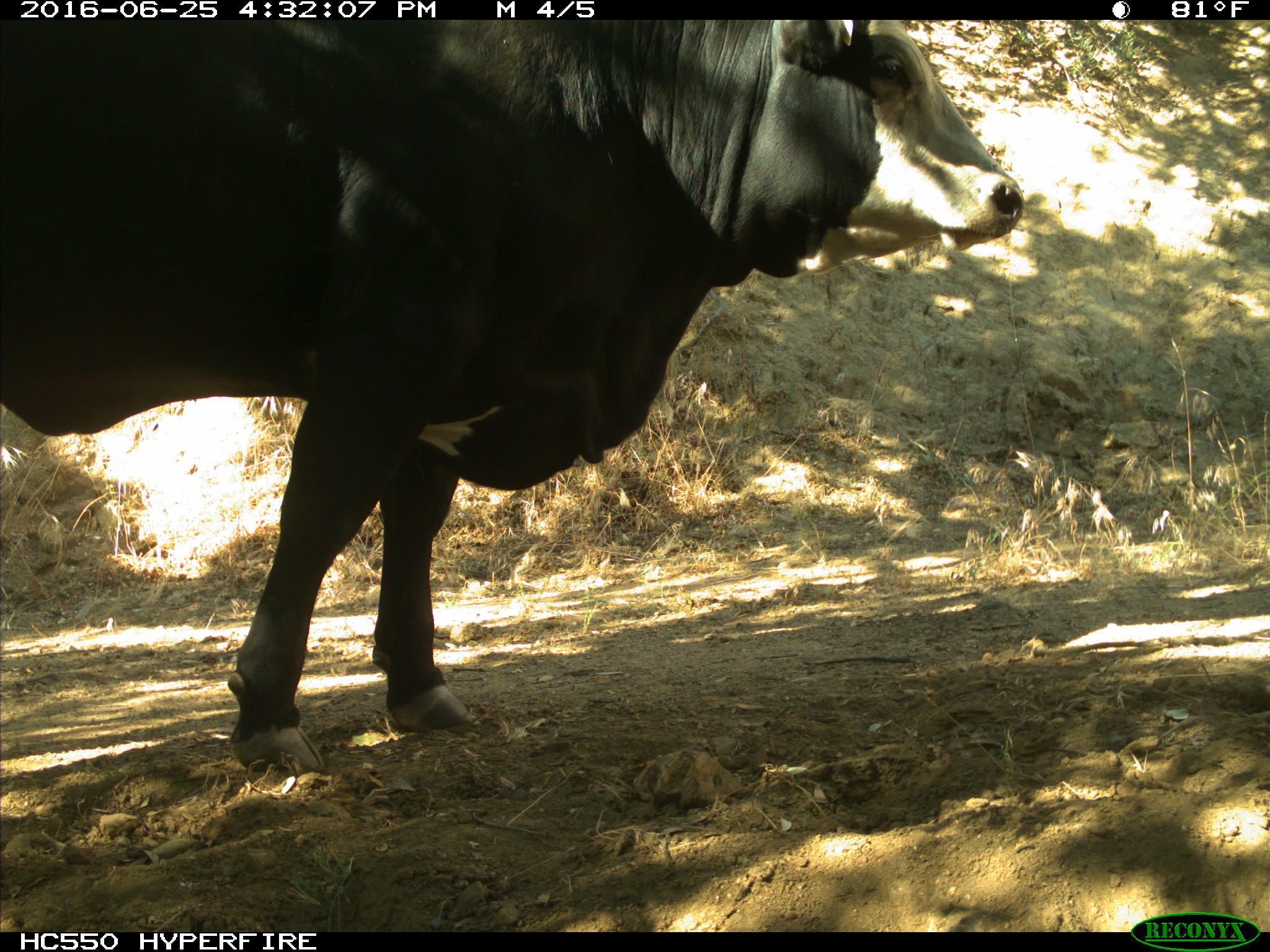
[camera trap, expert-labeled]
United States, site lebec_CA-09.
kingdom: Animalia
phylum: Chordata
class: Mammalia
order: Artiodactyla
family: Bovidae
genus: Bos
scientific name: Bos taurus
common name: domestic cow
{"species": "Bos taurus (domestic cow)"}